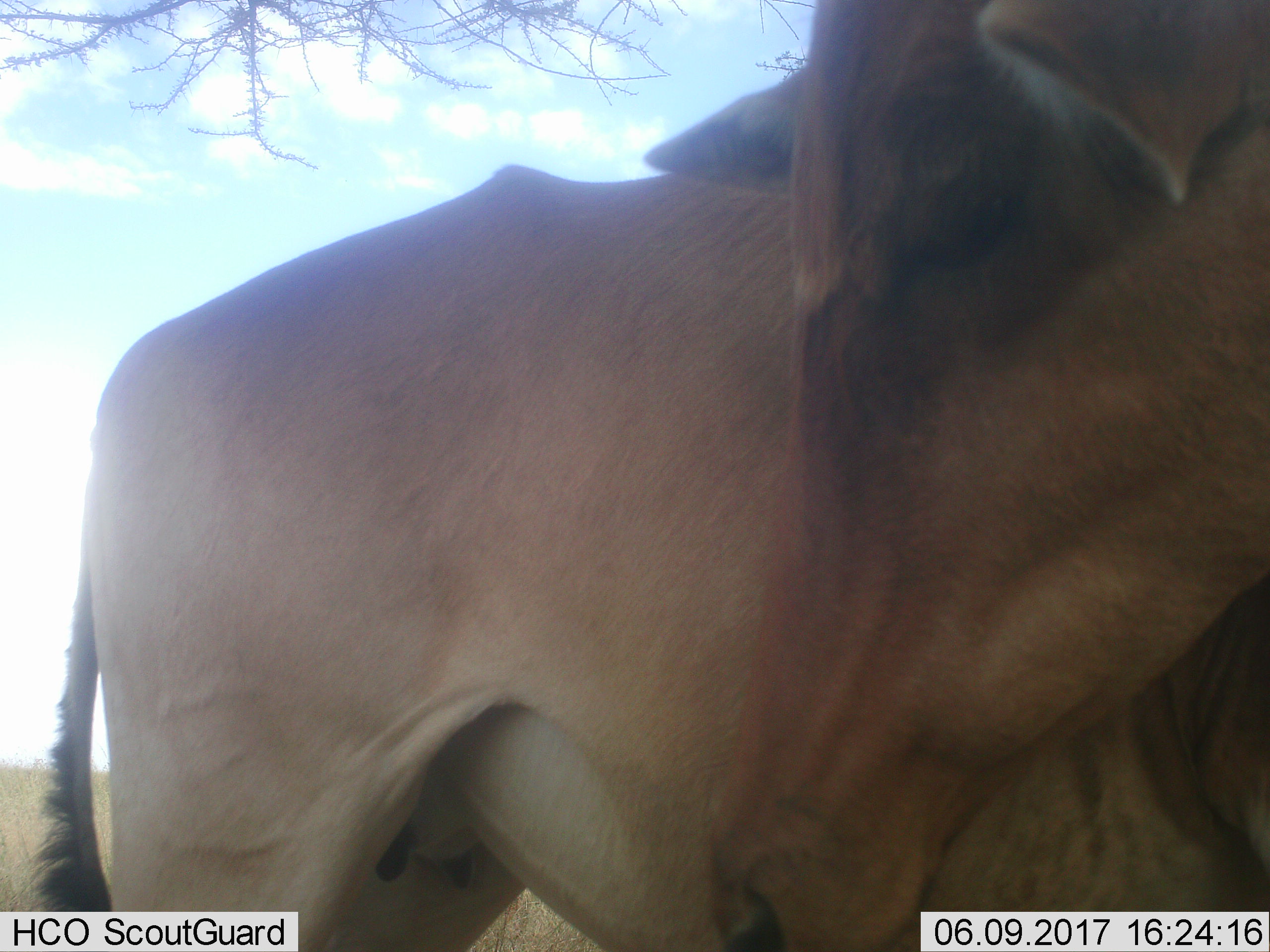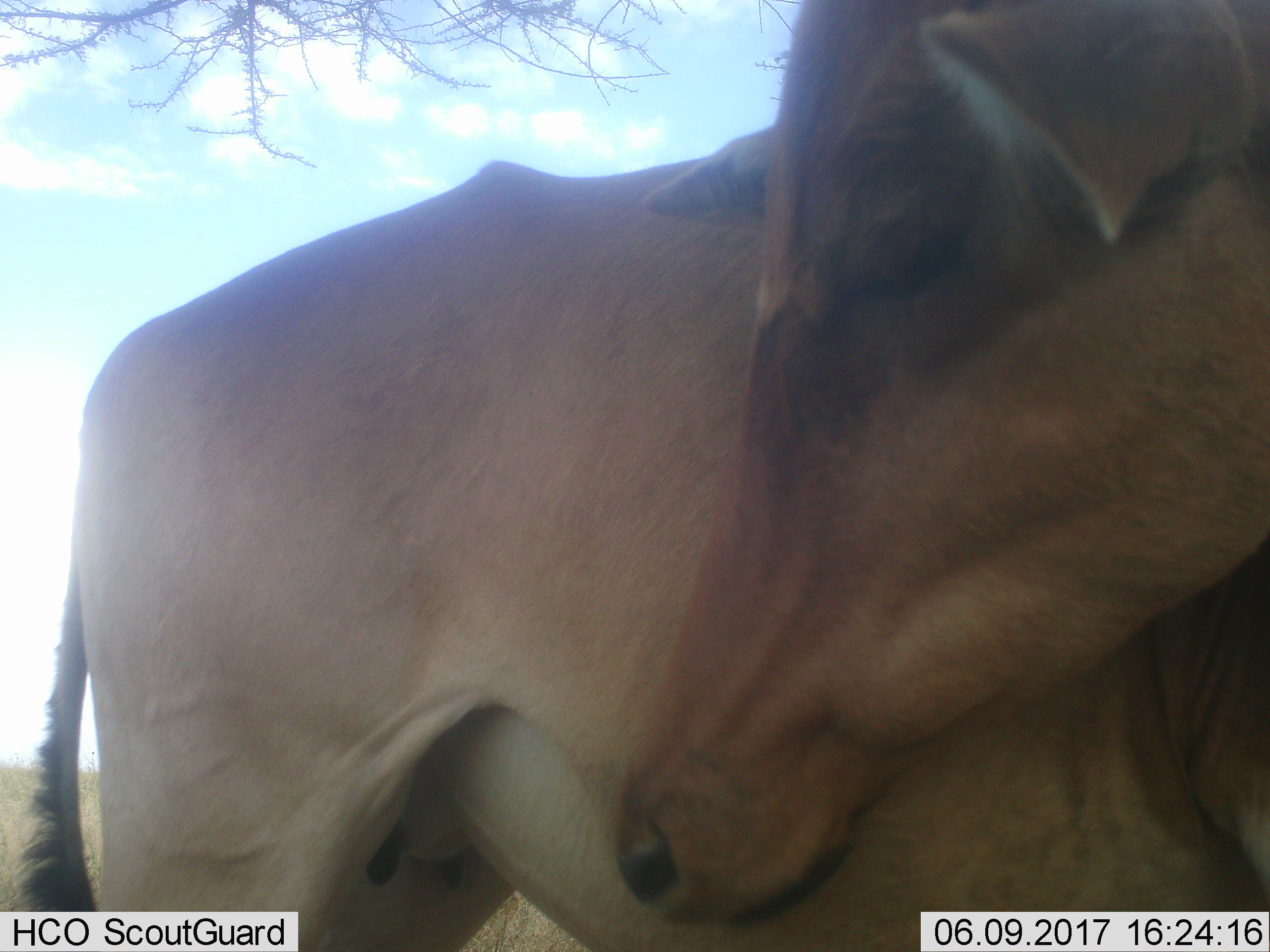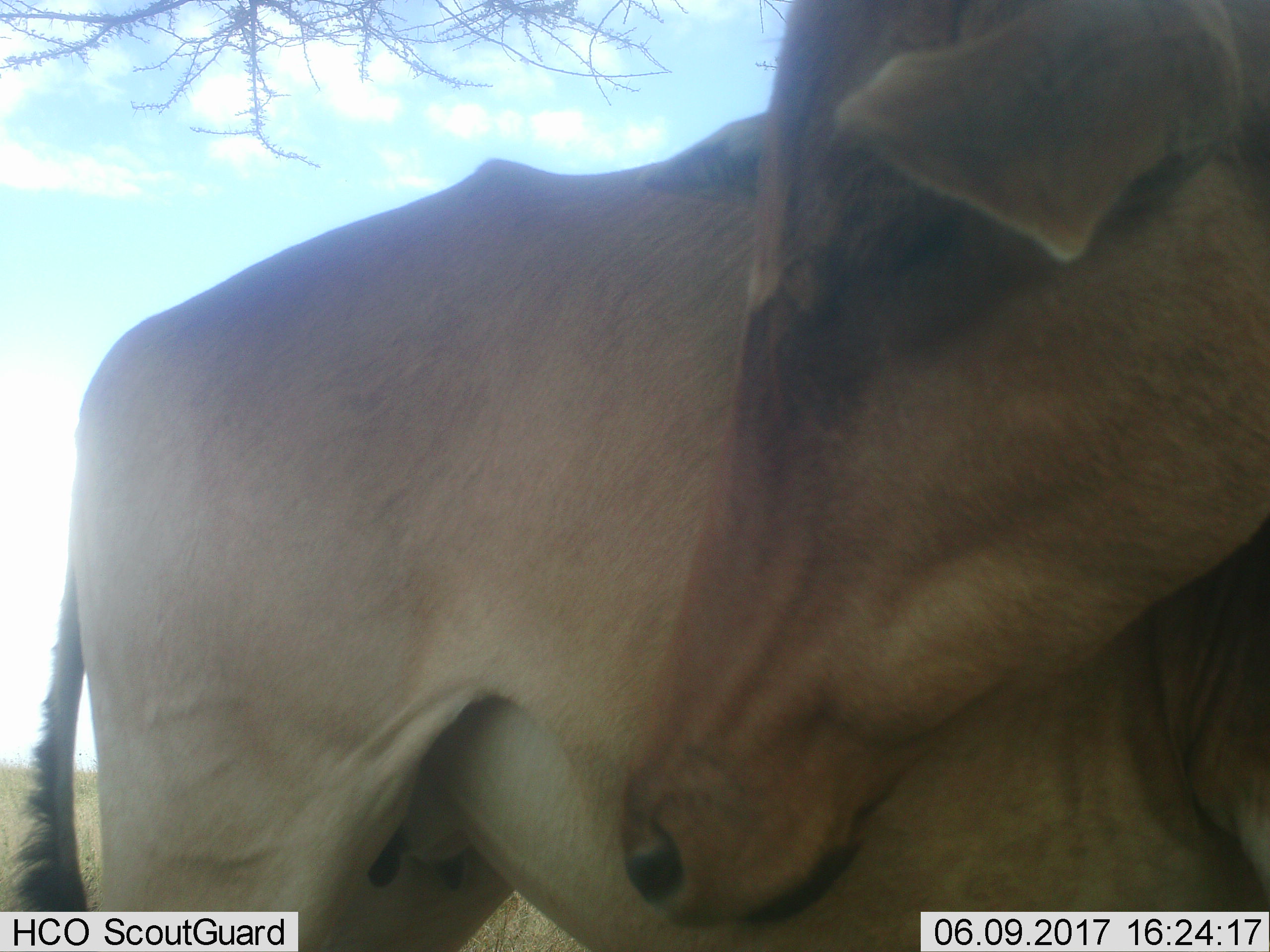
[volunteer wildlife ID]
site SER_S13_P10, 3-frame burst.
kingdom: Animalia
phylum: Chordata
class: Mammalia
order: Artiodactyla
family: Bovidae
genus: Alcelaphus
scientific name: Alcelaphus buselaphus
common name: hartebeest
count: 1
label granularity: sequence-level